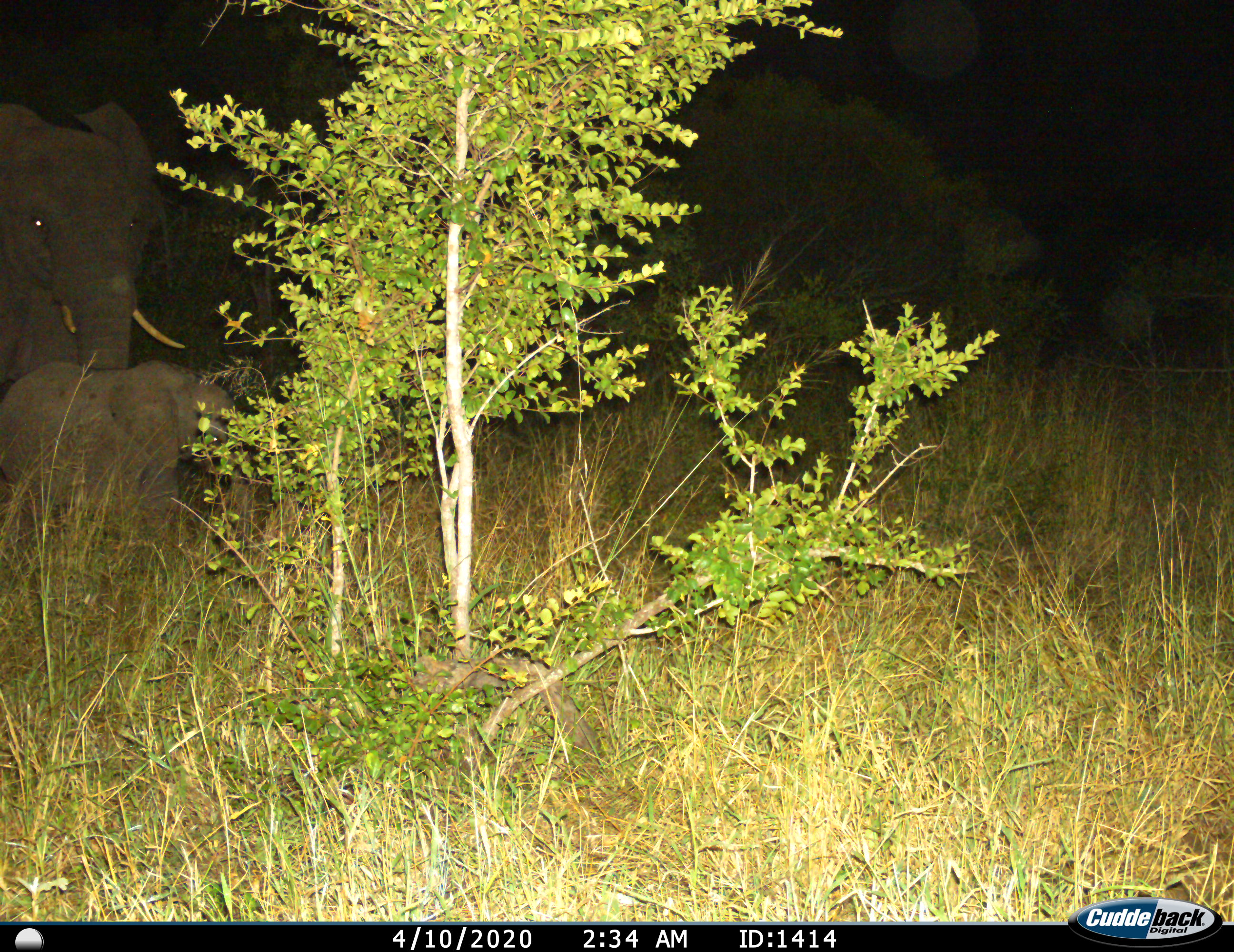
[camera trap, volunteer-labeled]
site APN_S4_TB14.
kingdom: Animalia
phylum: Chordata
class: Mammalia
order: Proboscidea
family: Elephantidae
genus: Loxodonta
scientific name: Loxodonta africana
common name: african bush elephant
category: elephant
Elephant (african bush elephant) (Loxodonta africana), count 2. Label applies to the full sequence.